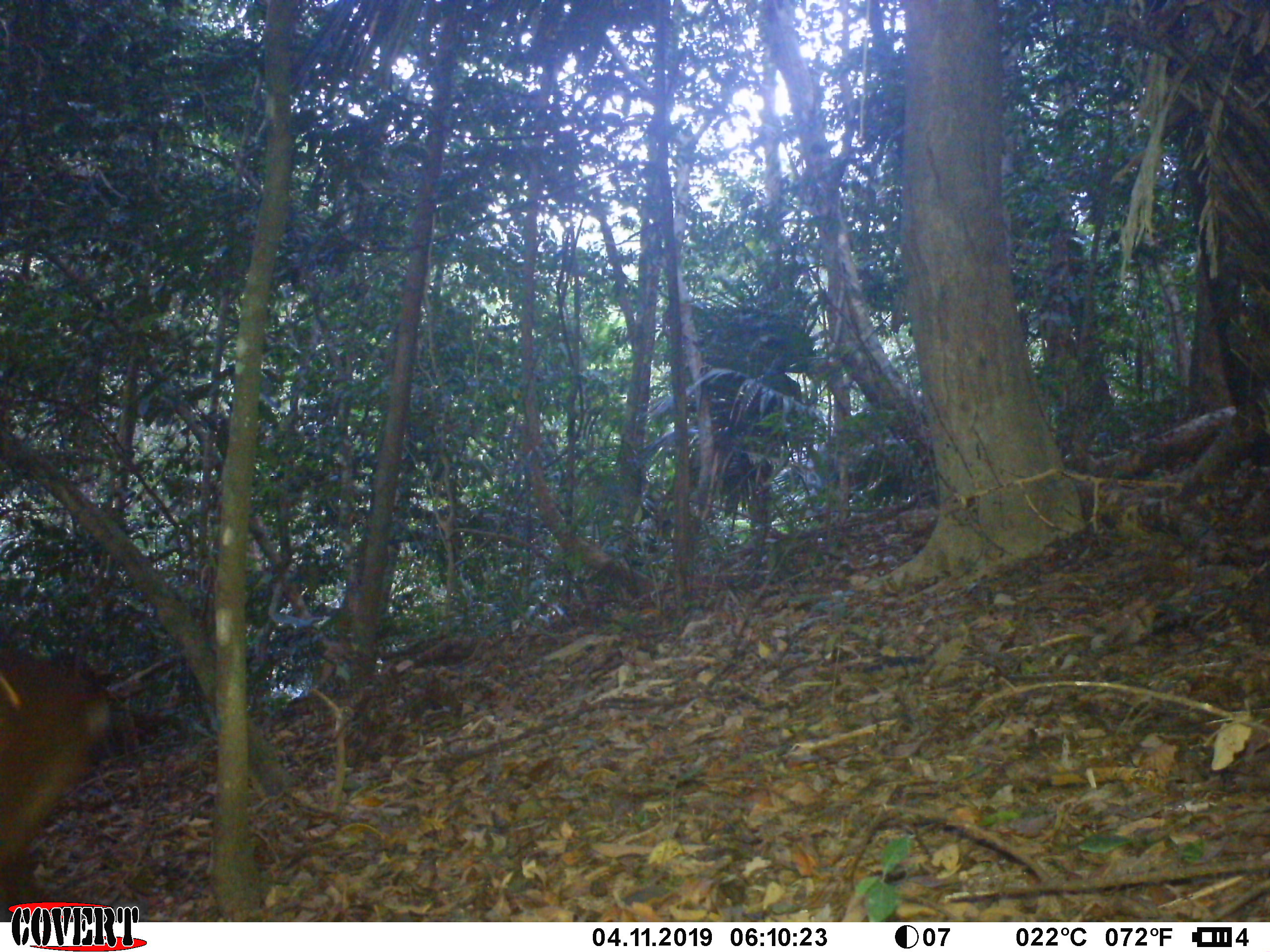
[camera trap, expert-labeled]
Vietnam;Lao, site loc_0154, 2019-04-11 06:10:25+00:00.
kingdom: Animalia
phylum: Chordata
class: Mammalia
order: Artiodactyla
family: Cervidae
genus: Muntiacus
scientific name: Muntiacus vuquangensis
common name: large-antlered muntjac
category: large antlered muntjac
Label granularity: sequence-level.